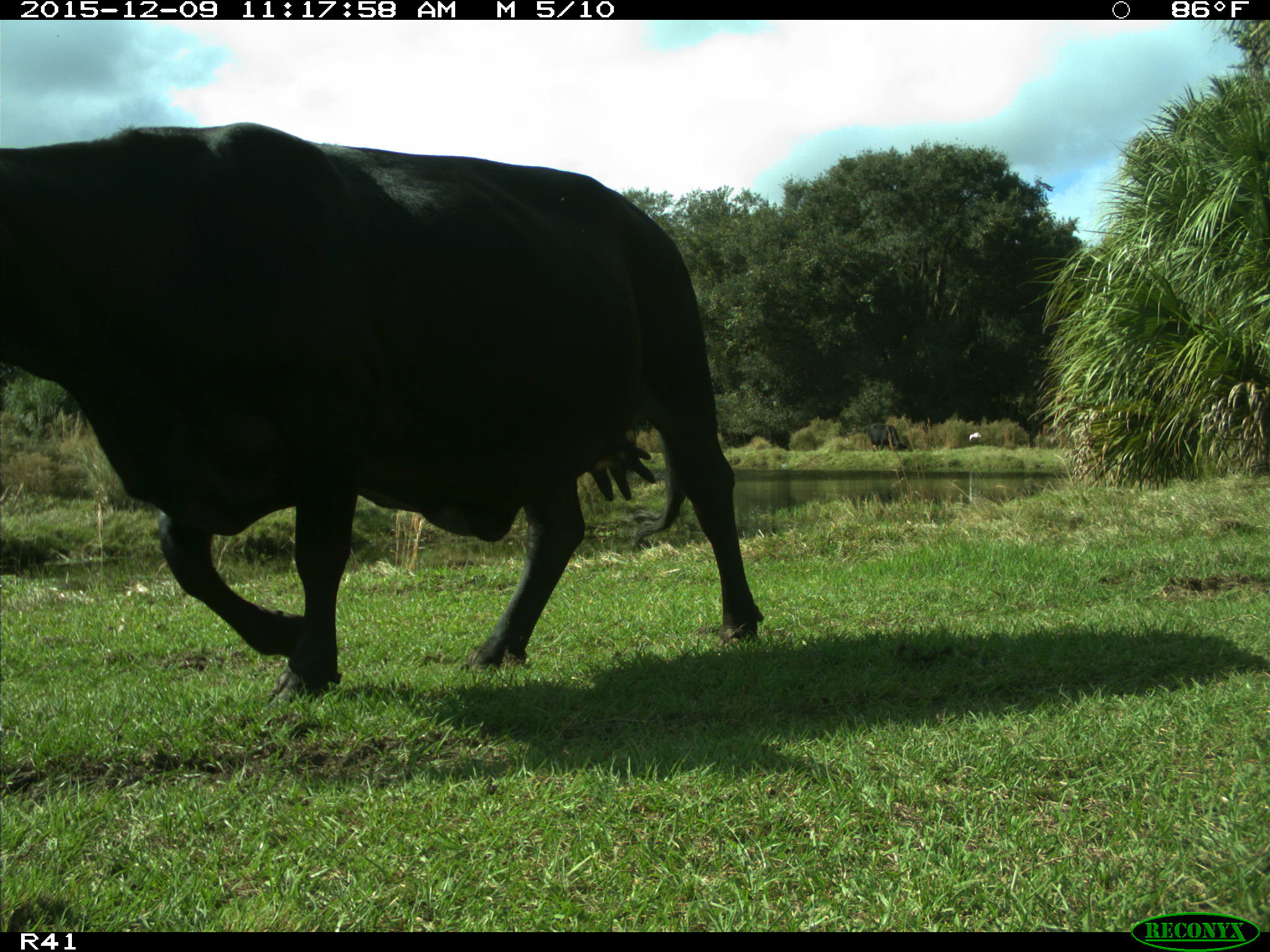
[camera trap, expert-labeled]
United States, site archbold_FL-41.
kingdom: Animalia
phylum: Chordata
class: Mammalia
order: Artiodactyla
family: Bovidae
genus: Bos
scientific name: Bos taurus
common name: domestic cow